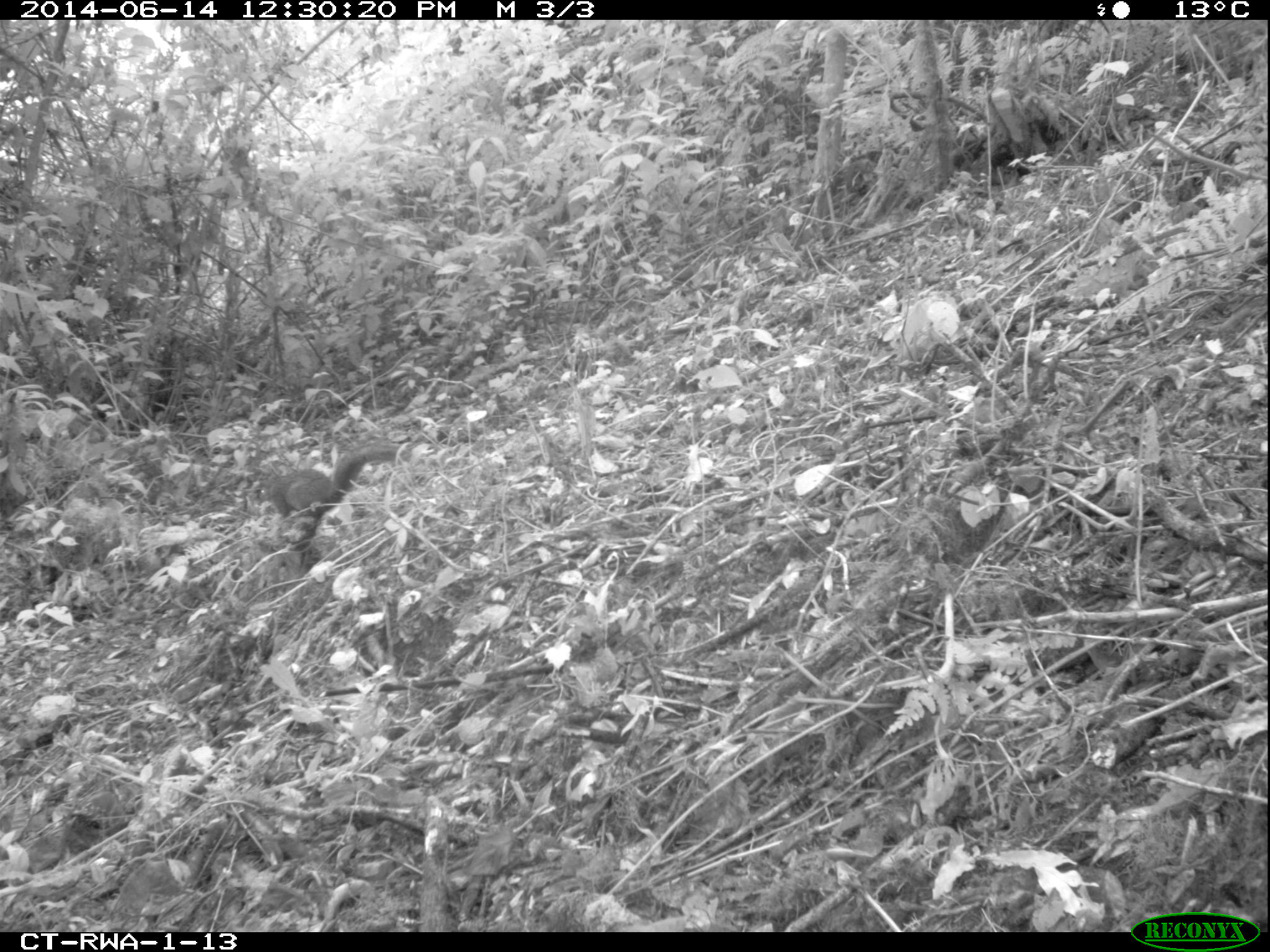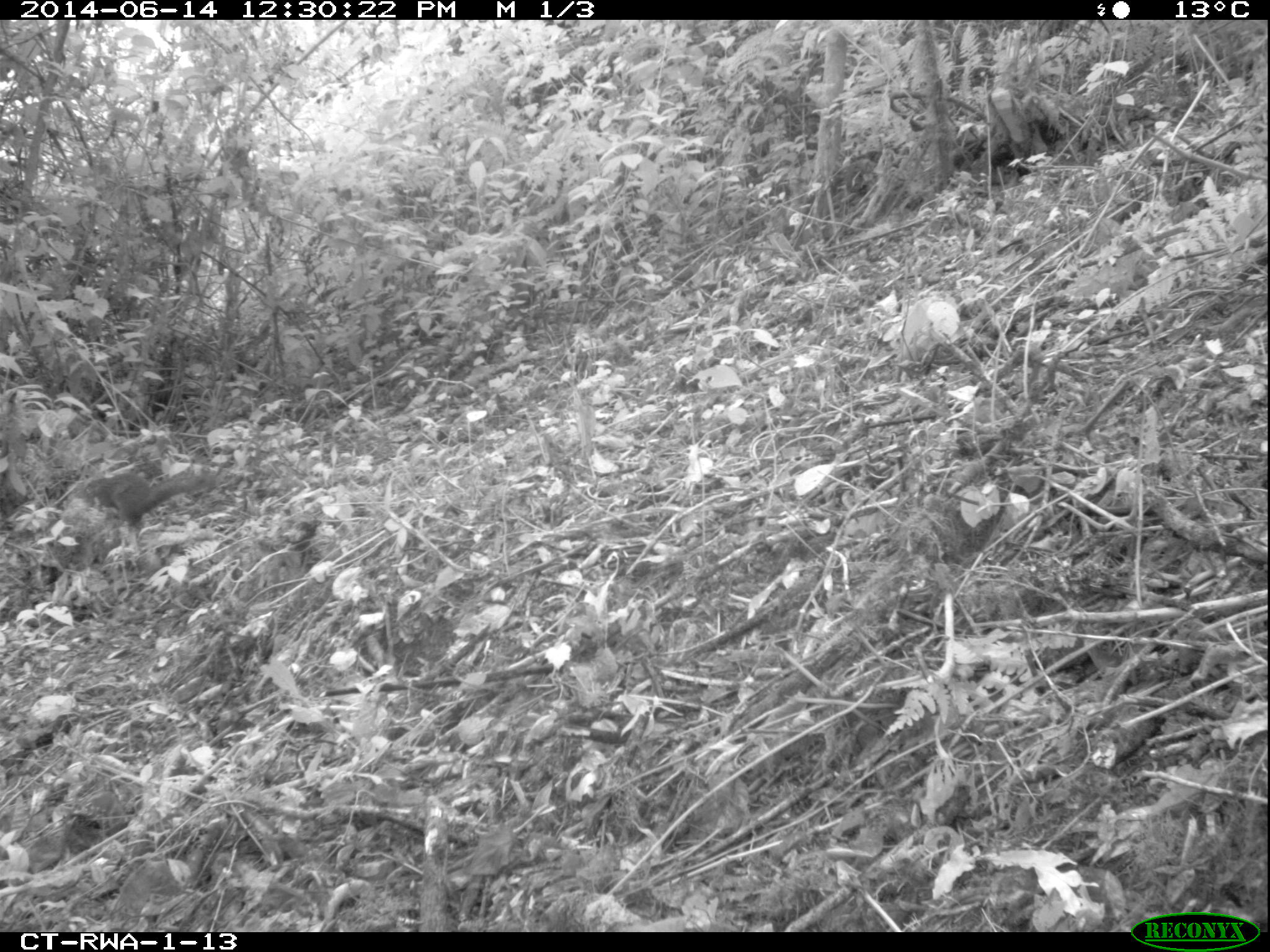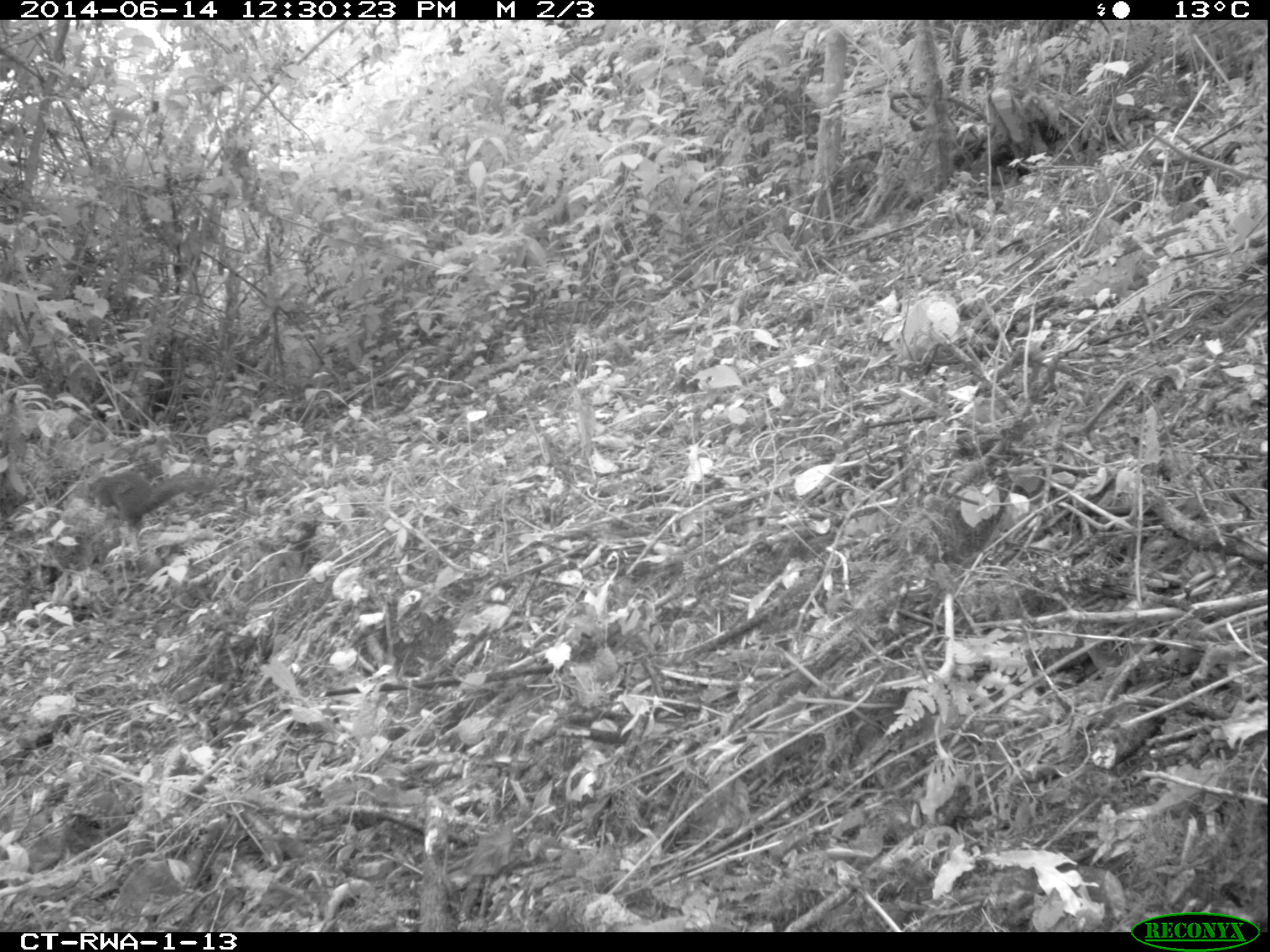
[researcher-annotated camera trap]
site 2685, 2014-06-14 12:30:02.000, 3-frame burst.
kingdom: Animalia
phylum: Chordata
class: Mammalia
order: Rodentia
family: Sciuridae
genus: Funisciurus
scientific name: Funisciurus carruthersi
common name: carruther's mountain squirrel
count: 1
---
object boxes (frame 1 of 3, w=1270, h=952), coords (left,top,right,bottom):
funisciurus carruthersi: (257,444,408,548)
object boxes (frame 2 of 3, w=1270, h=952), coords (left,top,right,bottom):
funisciurus carruthersi: (80,468,215,528)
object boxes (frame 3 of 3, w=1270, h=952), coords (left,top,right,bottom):
funisciurus carruthersi: (88,468,215,528)